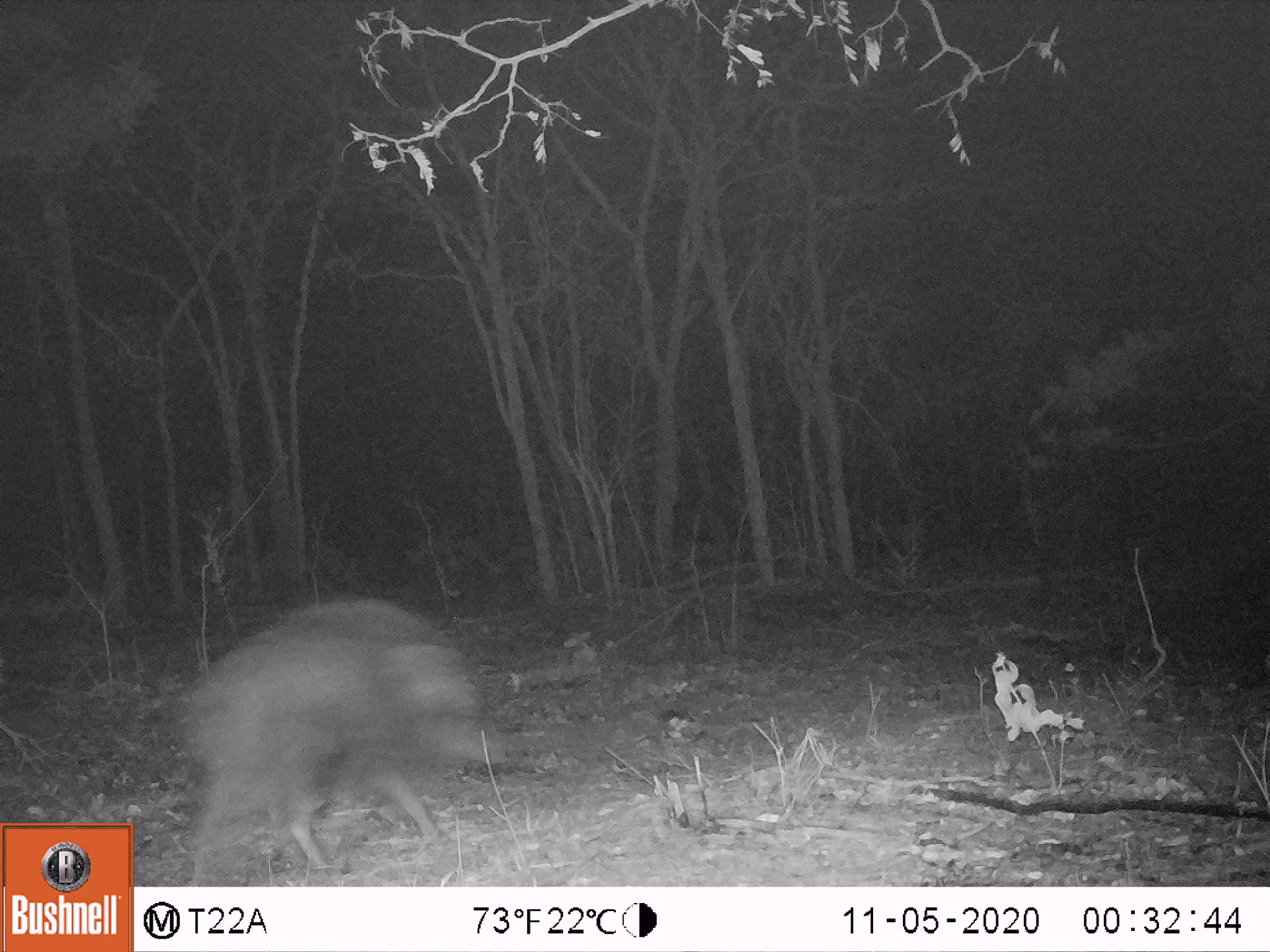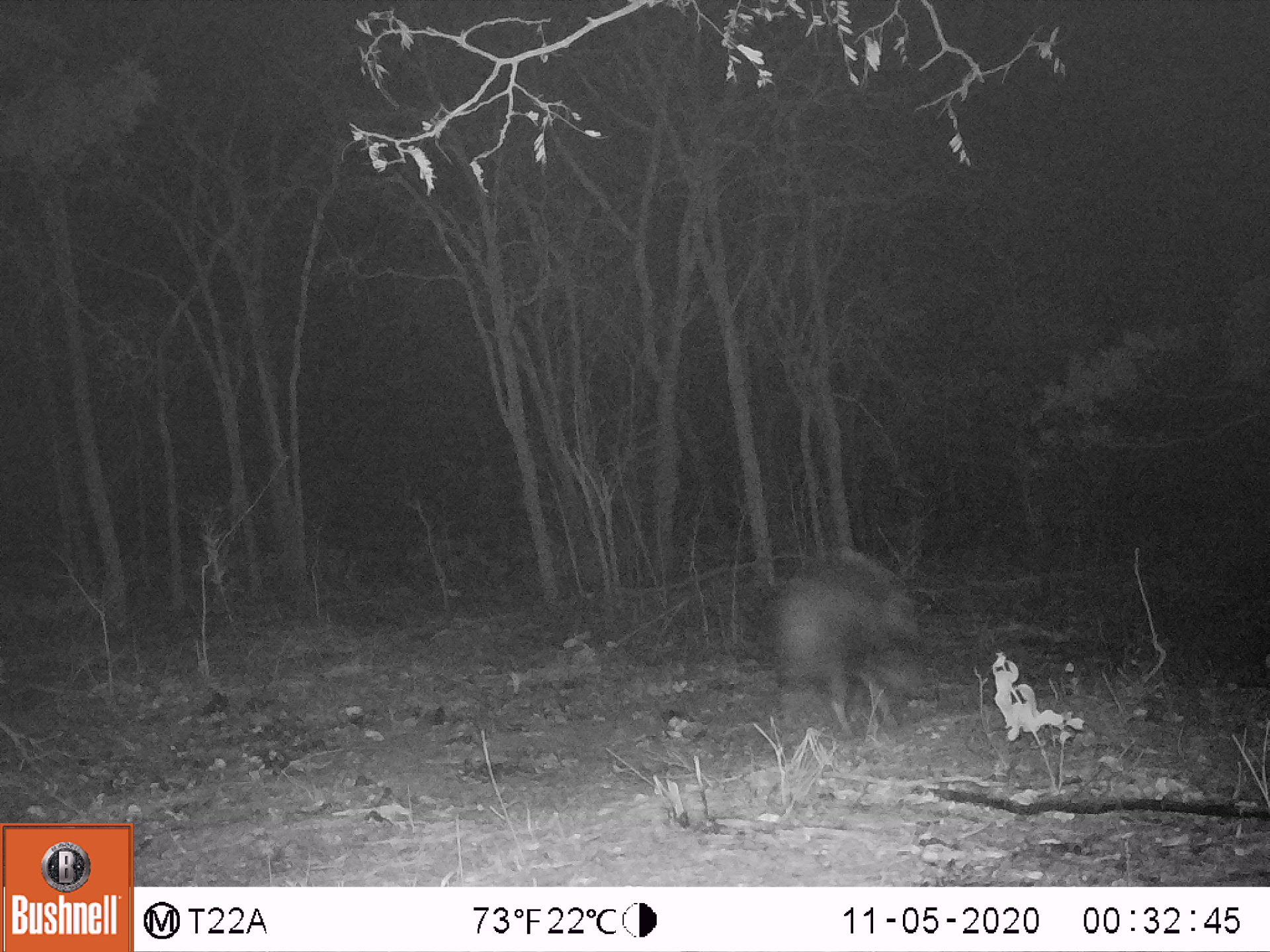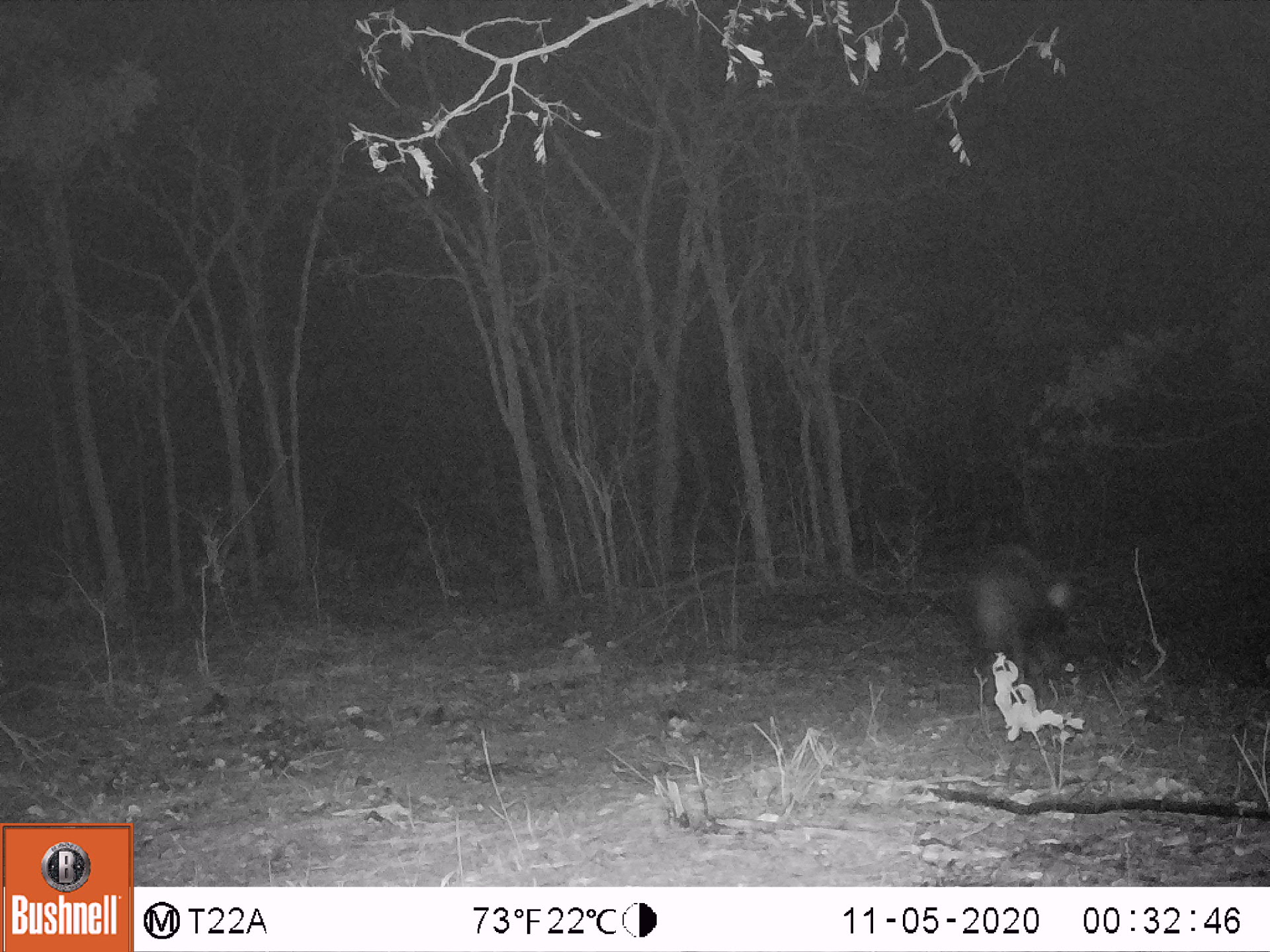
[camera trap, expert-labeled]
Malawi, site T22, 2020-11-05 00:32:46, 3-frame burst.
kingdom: Animalia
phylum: Chordata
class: Mammalia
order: Artiodactyla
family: Suidae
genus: Potamochoerus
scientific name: Potamochoerus larvatus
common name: bushpig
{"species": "bushpig (Potamochoerus larvatus)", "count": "1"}